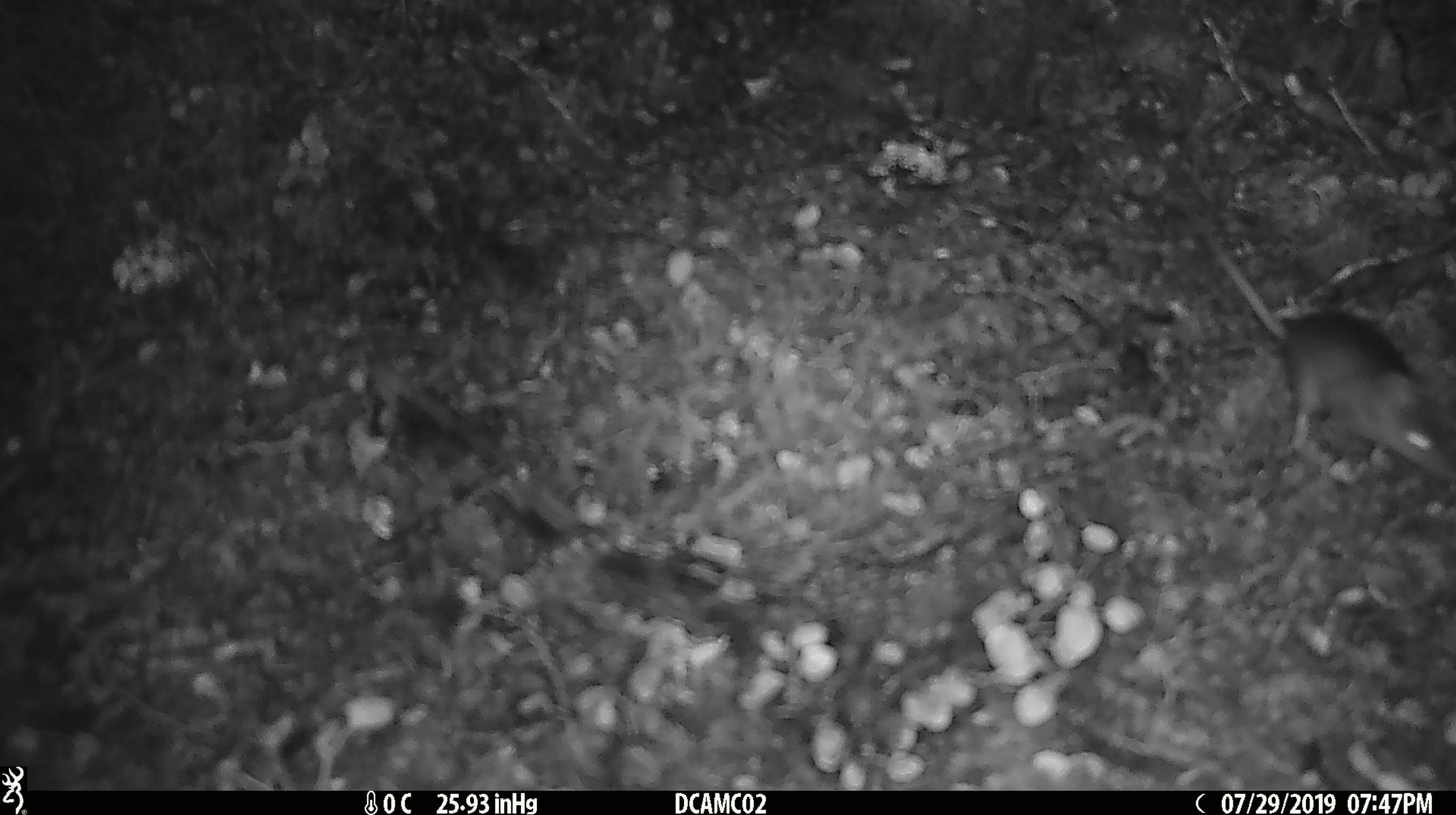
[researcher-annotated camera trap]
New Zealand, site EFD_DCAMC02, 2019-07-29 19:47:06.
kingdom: Animalia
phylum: Chordata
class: Mammalia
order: Rodentia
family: Muridae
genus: Mus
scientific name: Mus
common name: mouse